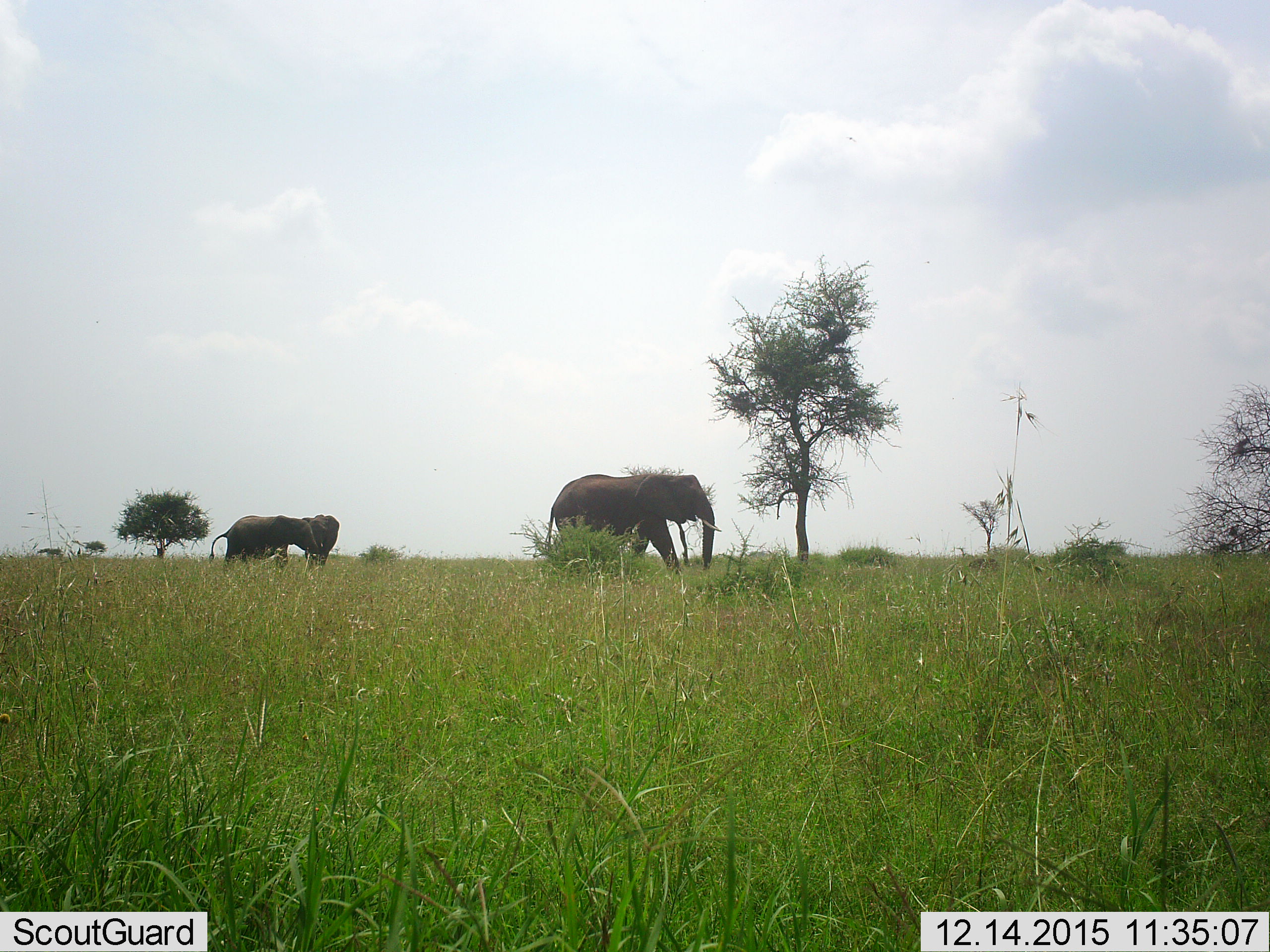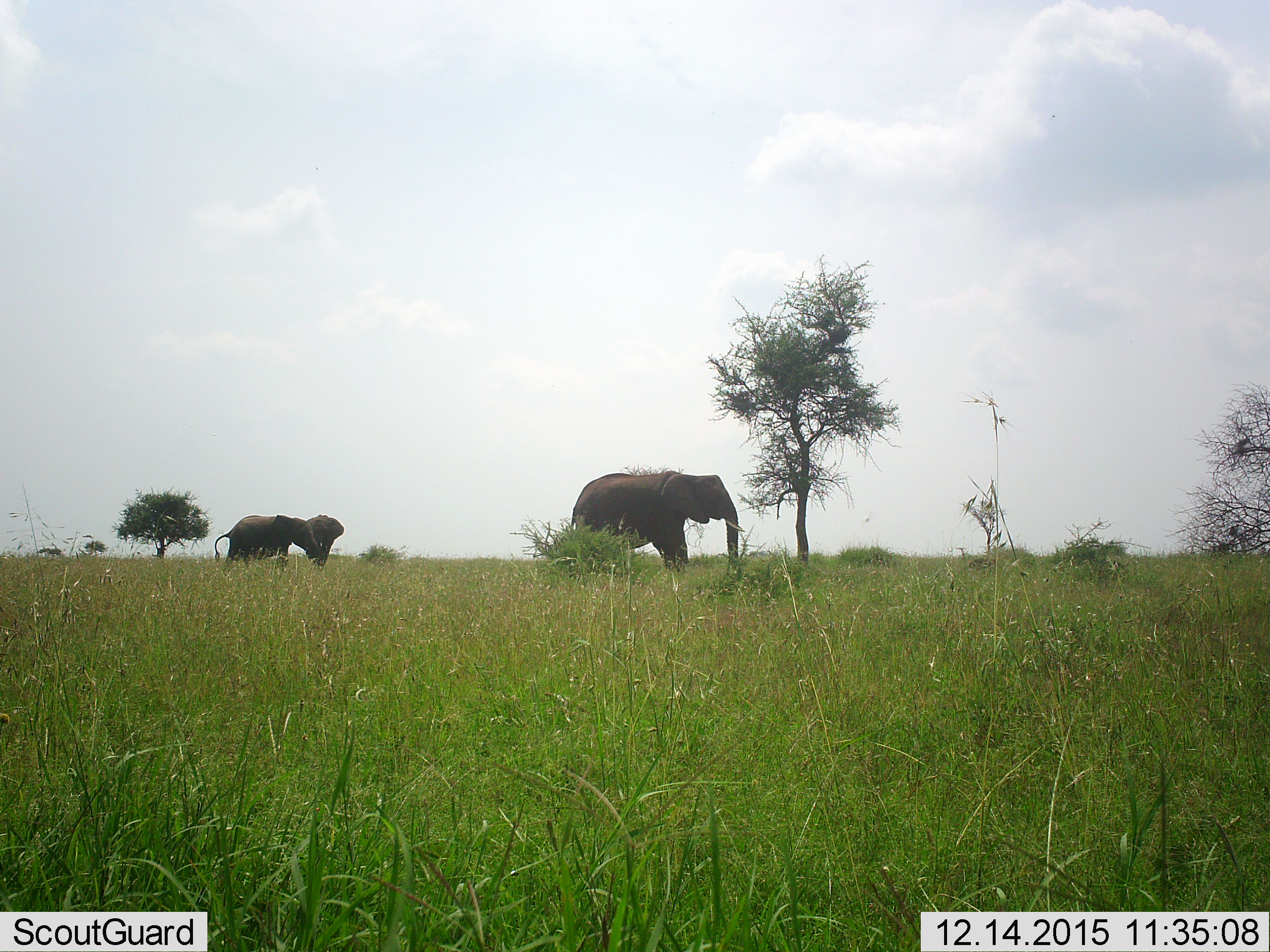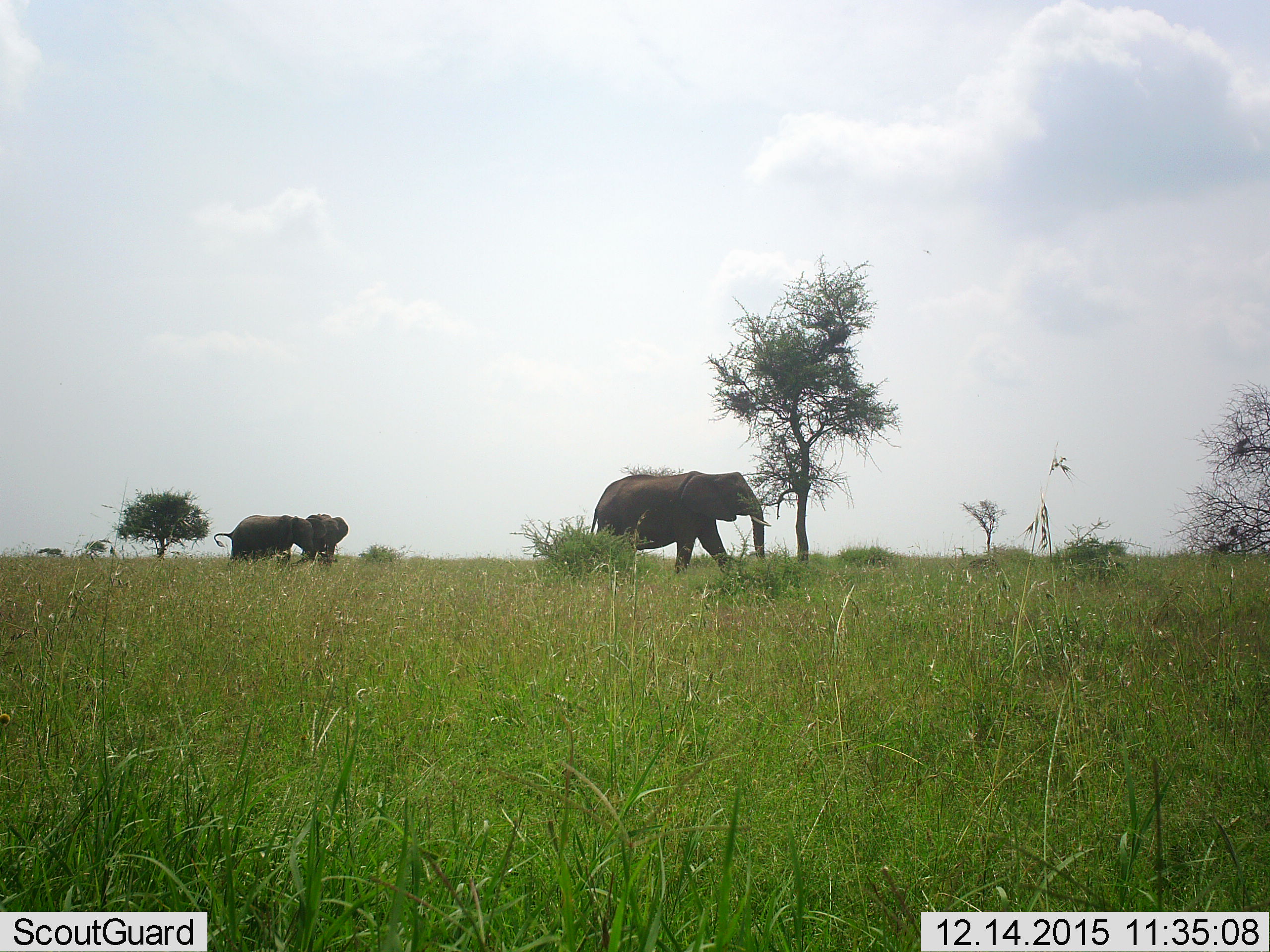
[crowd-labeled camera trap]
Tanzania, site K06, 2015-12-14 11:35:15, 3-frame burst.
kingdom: Animalia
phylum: Chordata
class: Mammalia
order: Proboscidea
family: Elephantidae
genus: Loxodonta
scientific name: Loxodonta africana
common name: african bush elephant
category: elephant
Elephant (african bush elephant) (Loxodonta africana), count 3. Behavior (volunteer vote fractions): standing 50%, resting 0%, moving 88%, interacting 38%. Young present (vote fraction): 50%. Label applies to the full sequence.